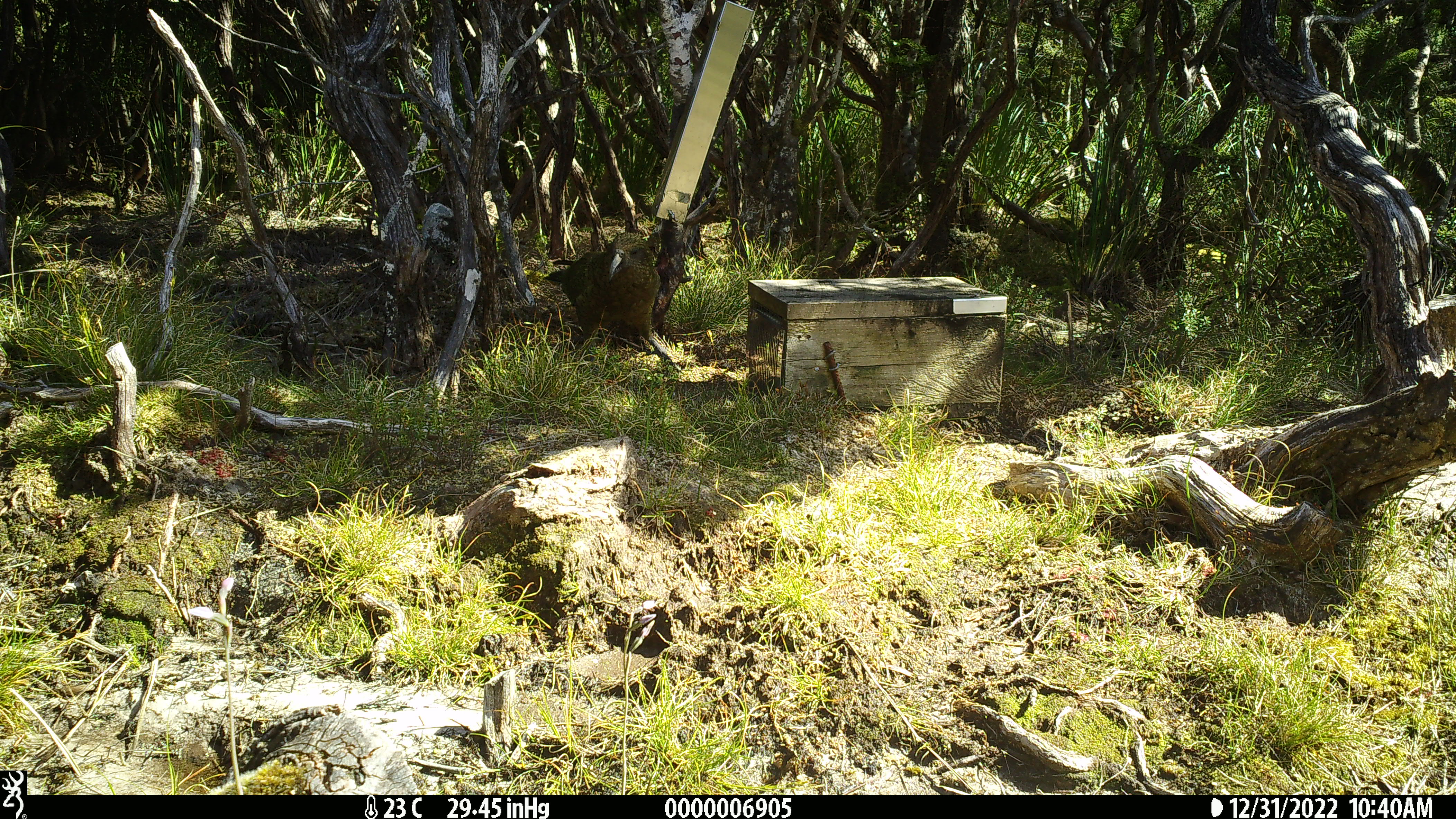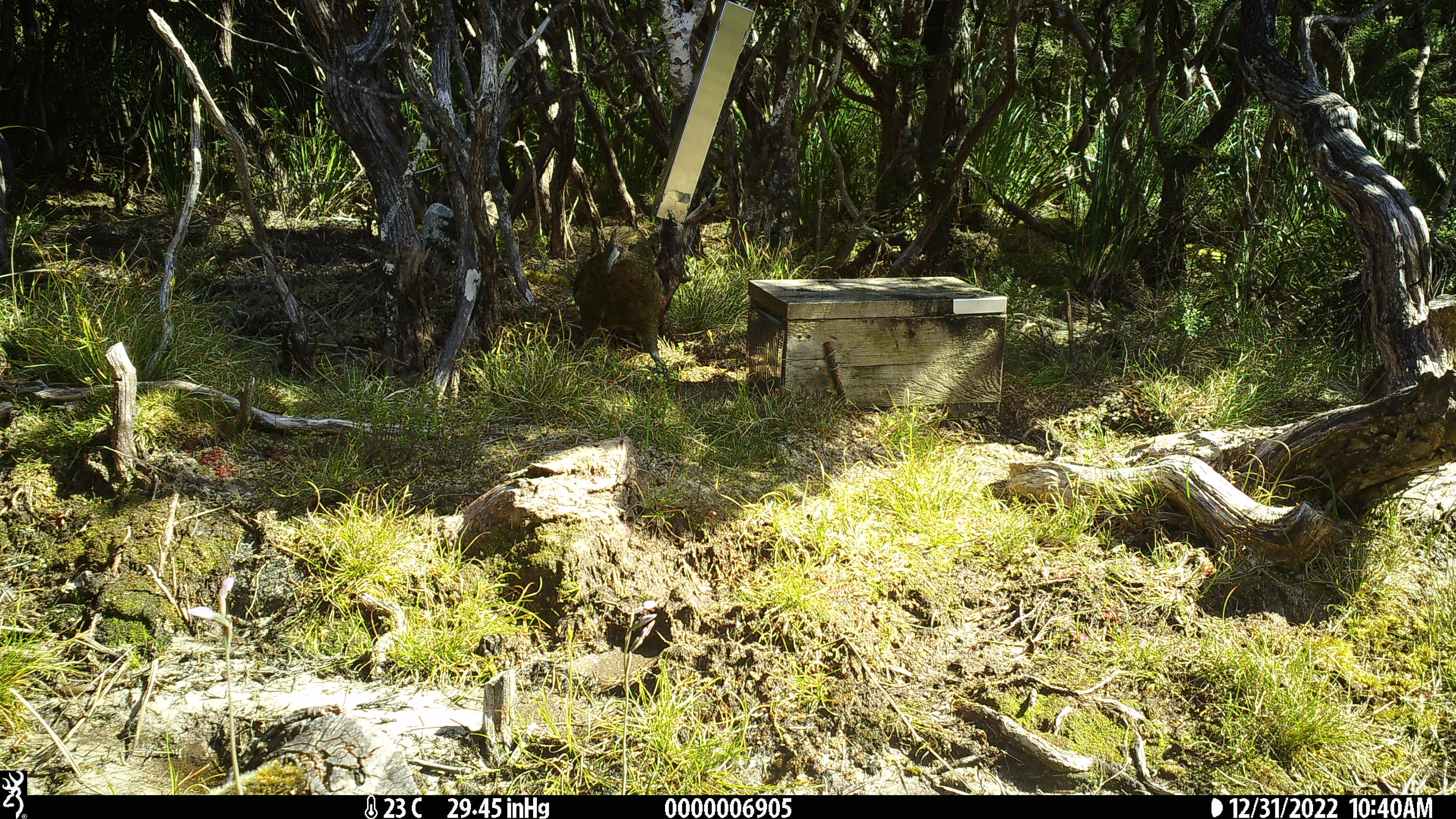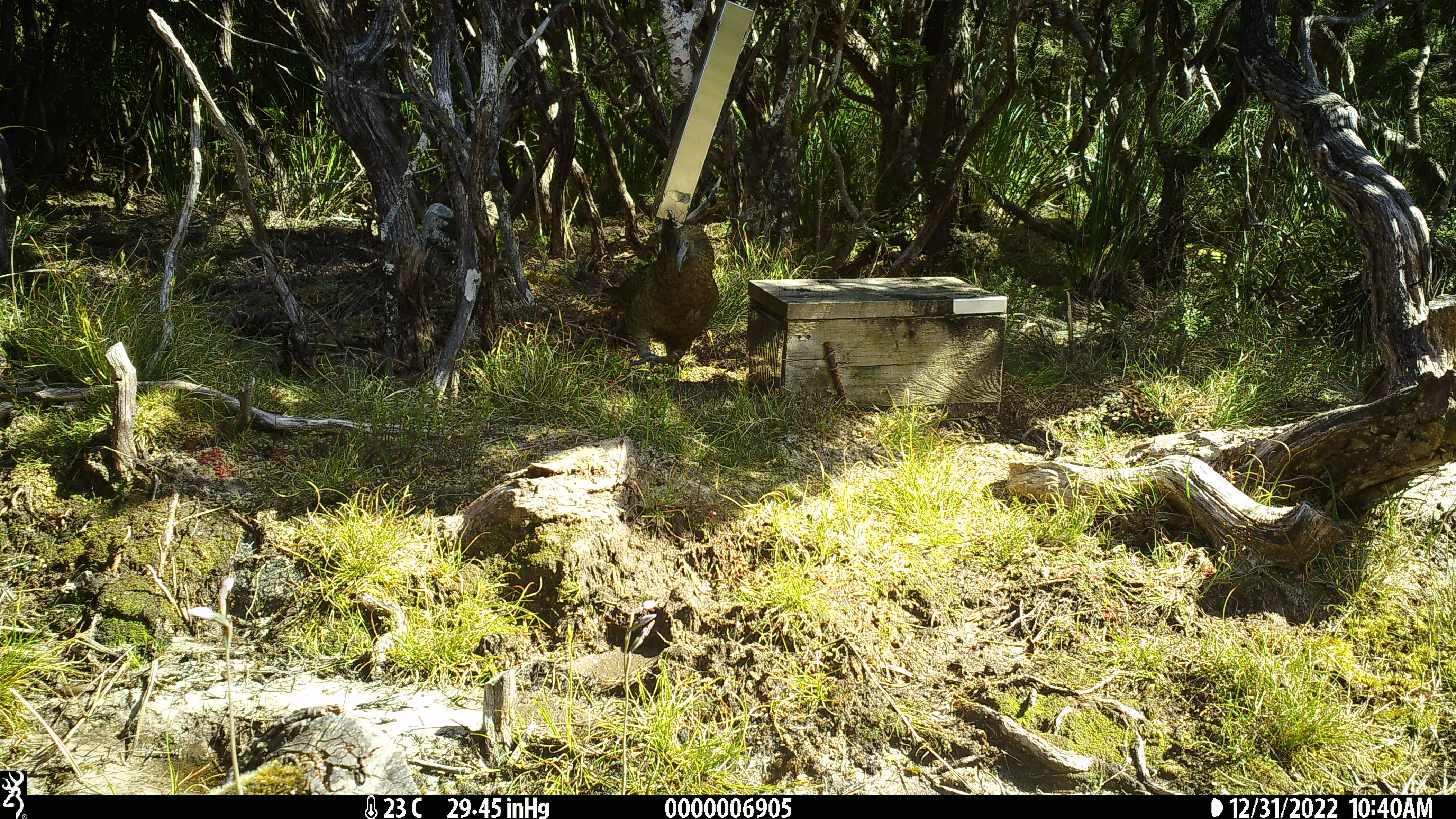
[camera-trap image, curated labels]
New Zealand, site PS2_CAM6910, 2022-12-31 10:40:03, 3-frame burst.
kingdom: Animalia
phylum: Chordata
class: Aves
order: Psittaciformes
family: Strigopidae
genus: Nestor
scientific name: Nestor notabilis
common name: kea